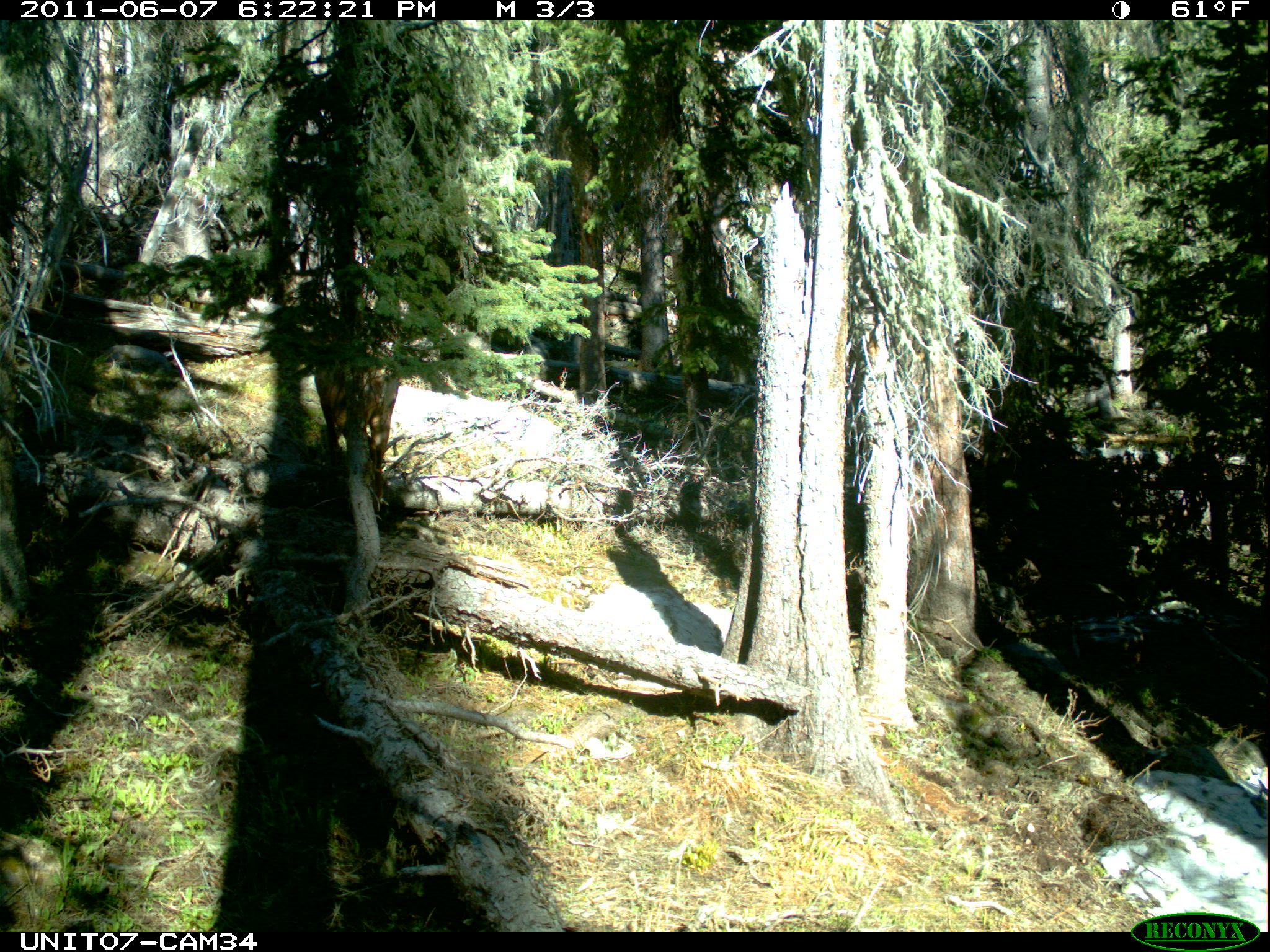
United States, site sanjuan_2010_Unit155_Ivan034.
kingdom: Animalia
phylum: Chordata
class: Mammalia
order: Artiodactyla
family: Cervidae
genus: Cervus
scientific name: Cervus elaphus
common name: red deer